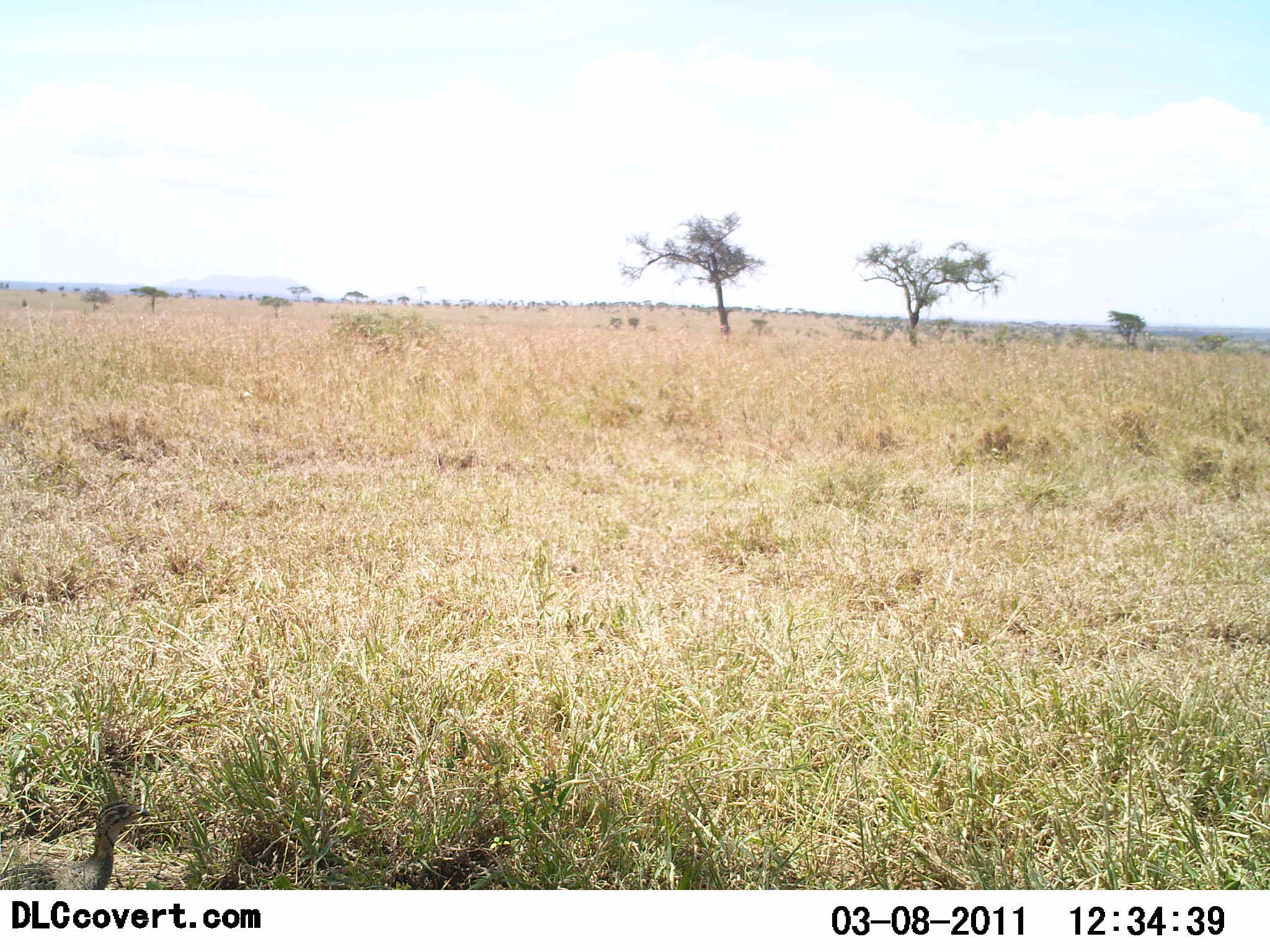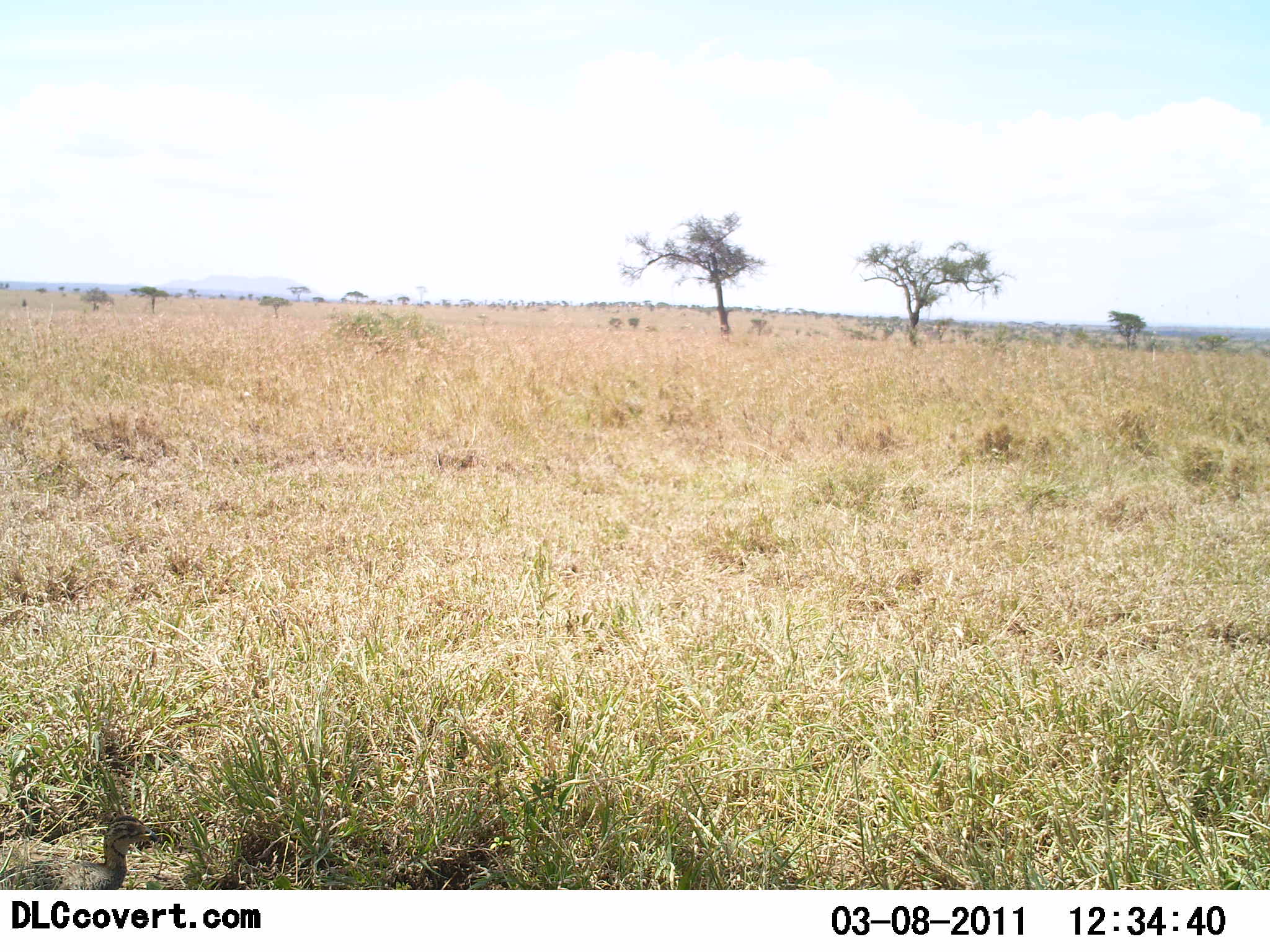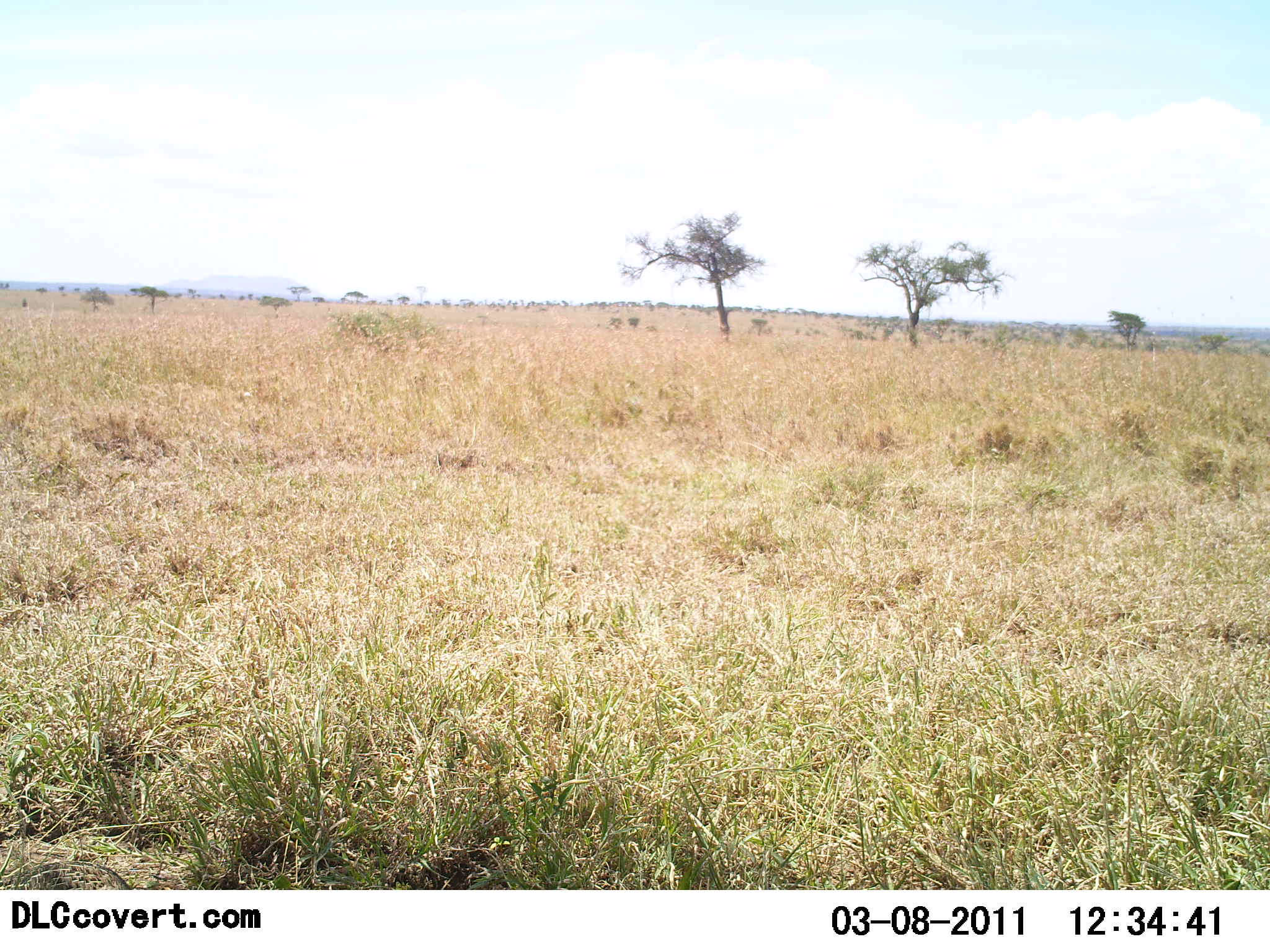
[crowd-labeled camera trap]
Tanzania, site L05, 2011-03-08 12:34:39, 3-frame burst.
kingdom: Animalia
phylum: Chordata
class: Aves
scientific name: Aves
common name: bird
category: otherbird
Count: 1.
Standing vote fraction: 50%.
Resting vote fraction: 0%.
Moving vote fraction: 0%.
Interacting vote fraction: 0%.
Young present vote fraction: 0%.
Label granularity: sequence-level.